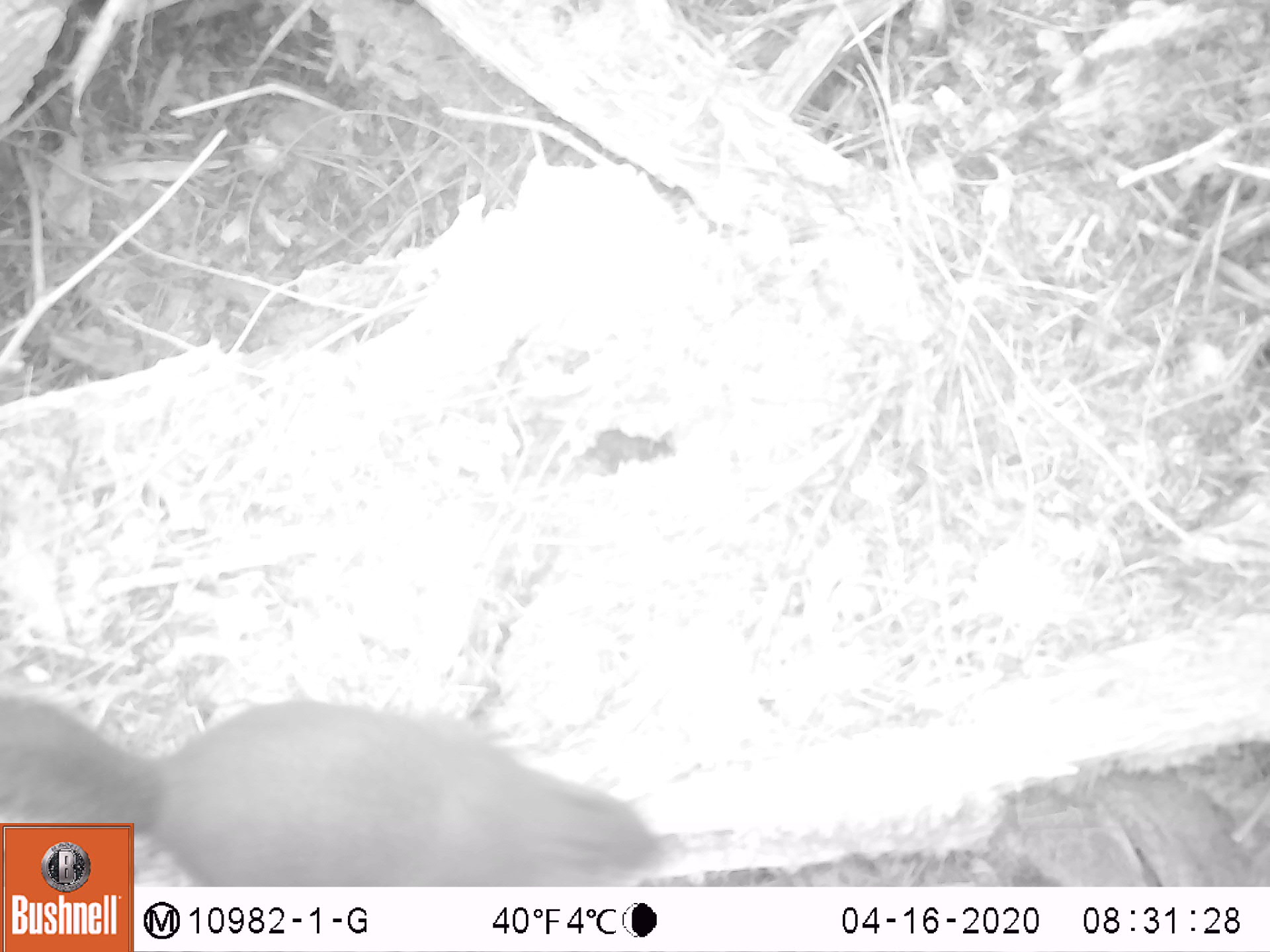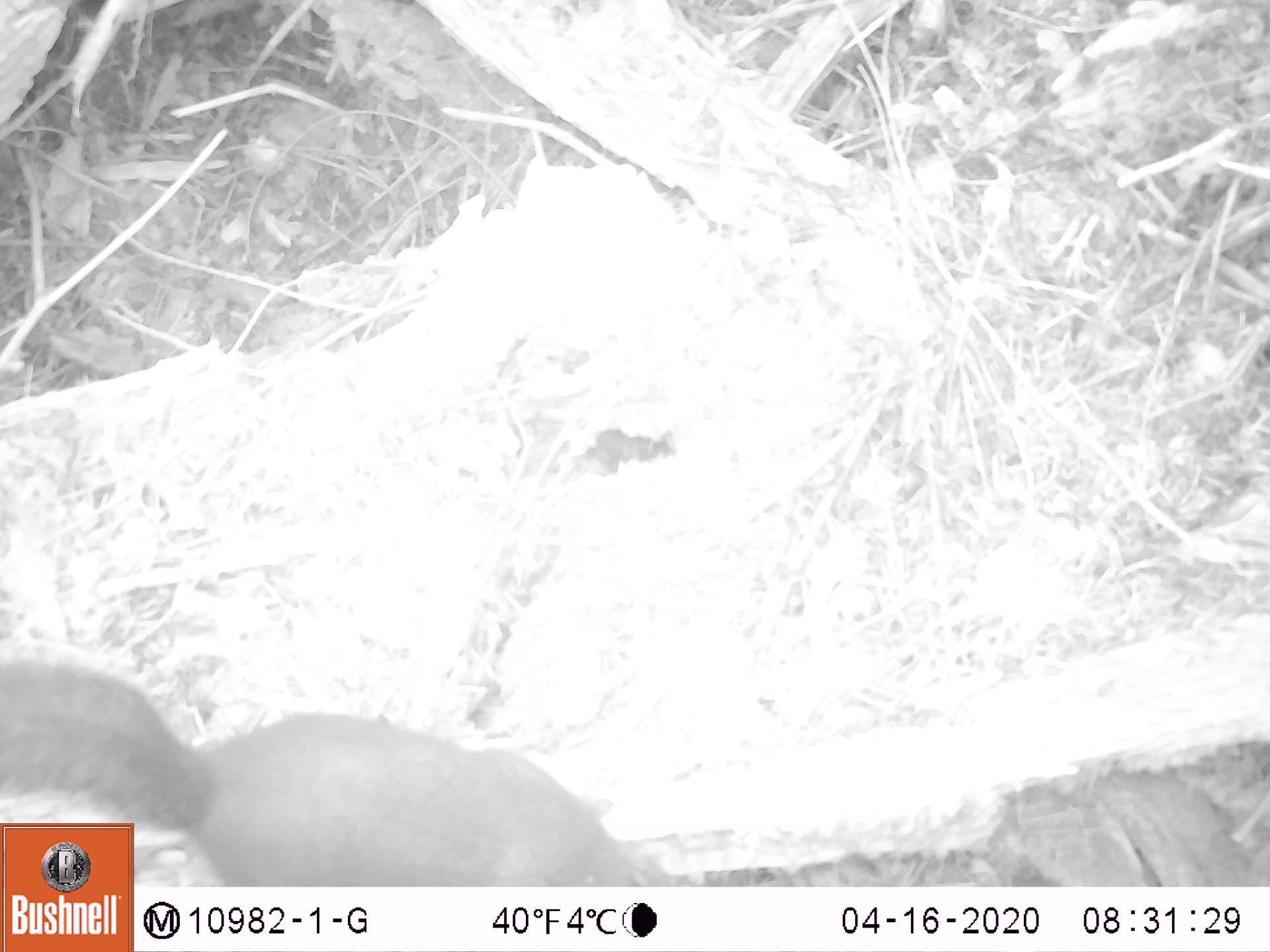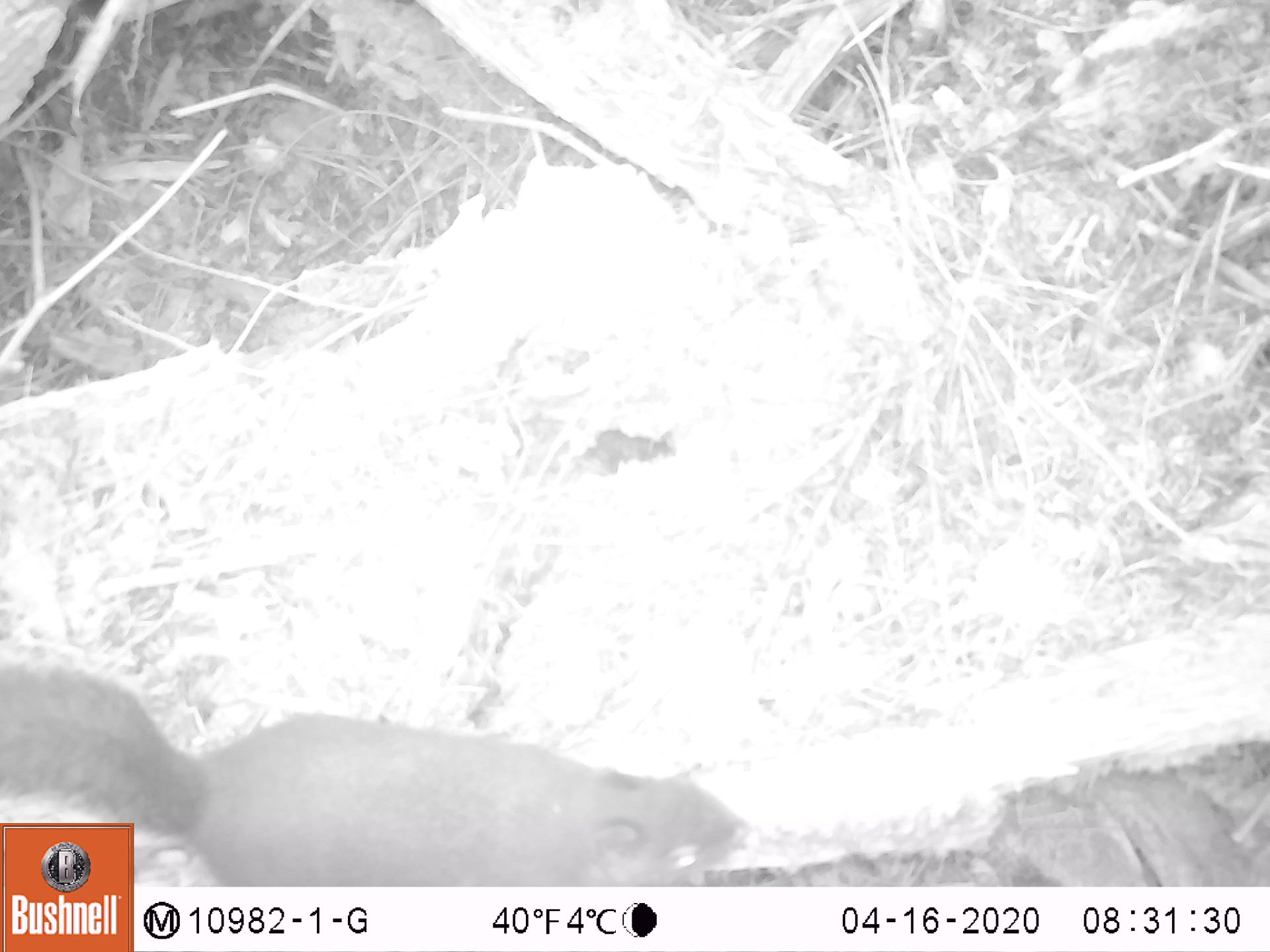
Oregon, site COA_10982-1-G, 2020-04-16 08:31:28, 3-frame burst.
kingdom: Animalia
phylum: Chordata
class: Mammalia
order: Rodentia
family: Sciuridae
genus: Tamiasciurus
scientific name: Tamiasciurus douglasii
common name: douglas squirrel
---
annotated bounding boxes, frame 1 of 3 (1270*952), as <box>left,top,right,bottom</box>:
douglas squirrel: <box>135,691,664,880</box>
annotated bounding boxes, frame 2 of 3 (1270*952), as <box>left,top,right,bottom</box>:
douglas squirrel: <box>135,680,634,882</box>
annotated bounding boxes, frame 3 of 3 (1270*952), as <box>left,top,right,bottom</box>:
douglas squirrel: <box>137,677,756,882</box>